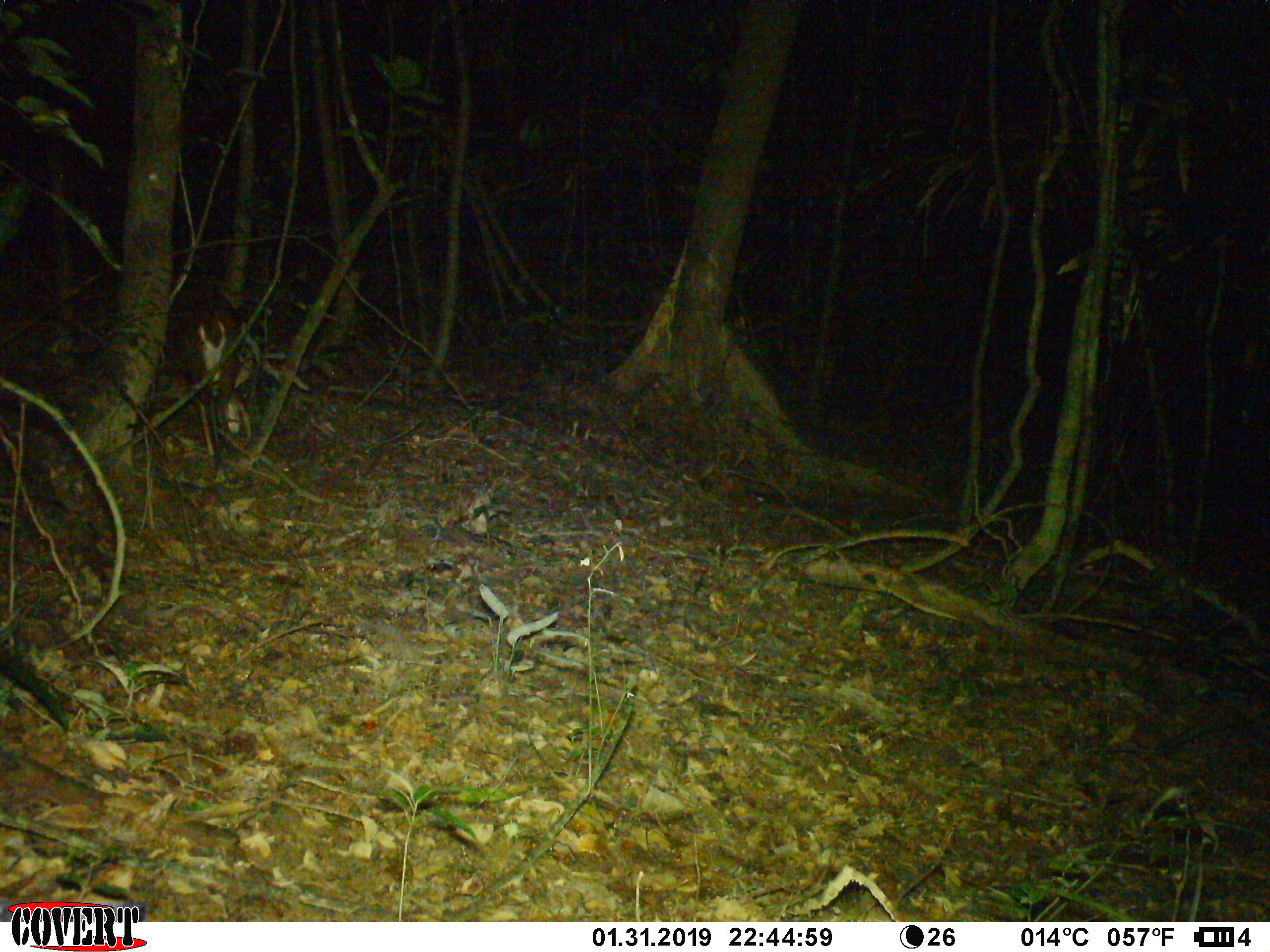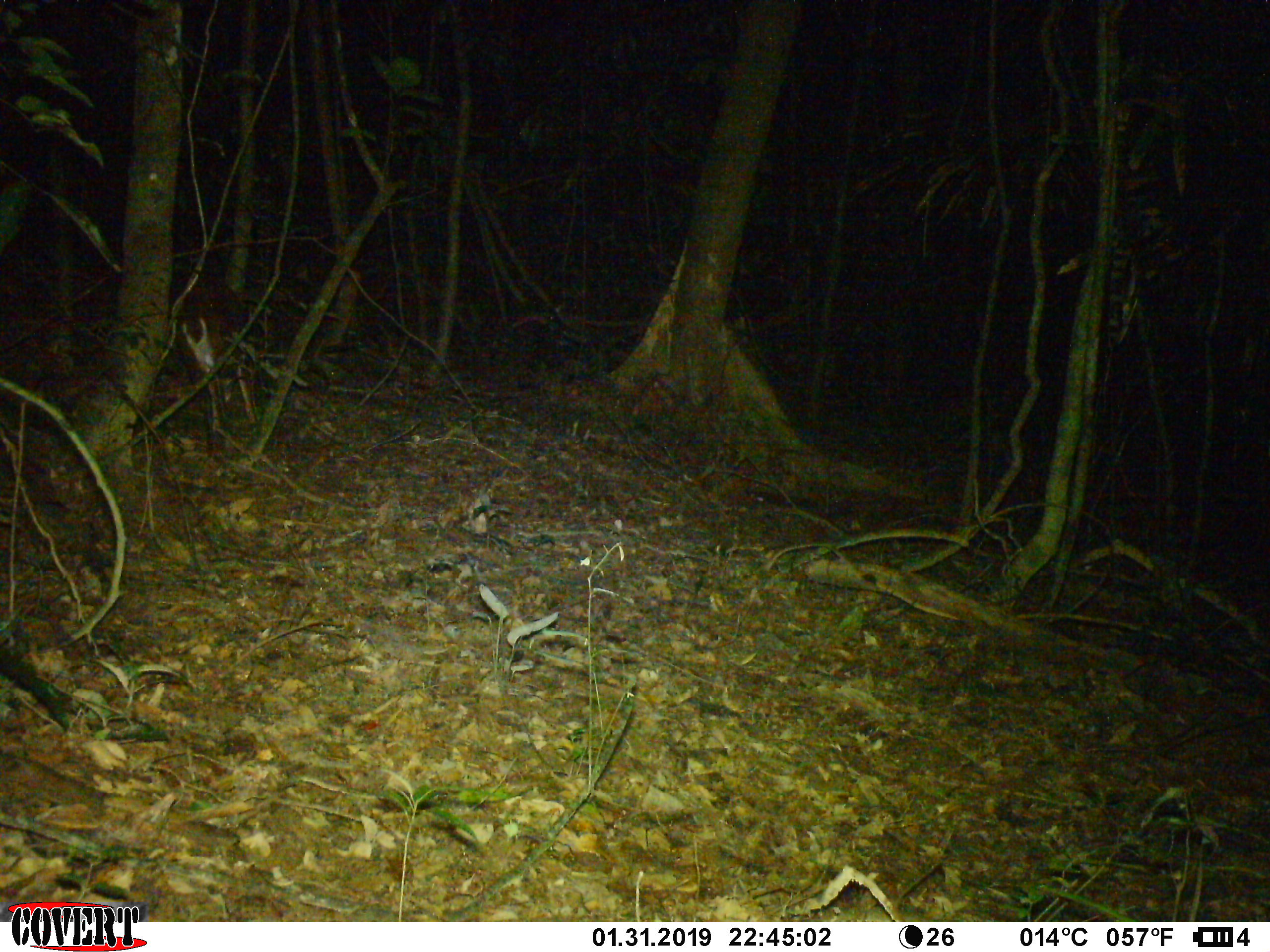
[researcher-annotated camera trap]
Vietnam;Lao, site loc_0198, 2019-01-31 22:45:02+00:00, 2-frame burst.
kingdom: Animalia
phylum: Chordata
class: Mammalia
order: Artiodactyla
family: Cervidae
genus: Muntiacus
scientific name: Muntiacus vuquangensis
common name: large-antlered muntjac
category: large antlered muntjac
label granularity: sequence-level